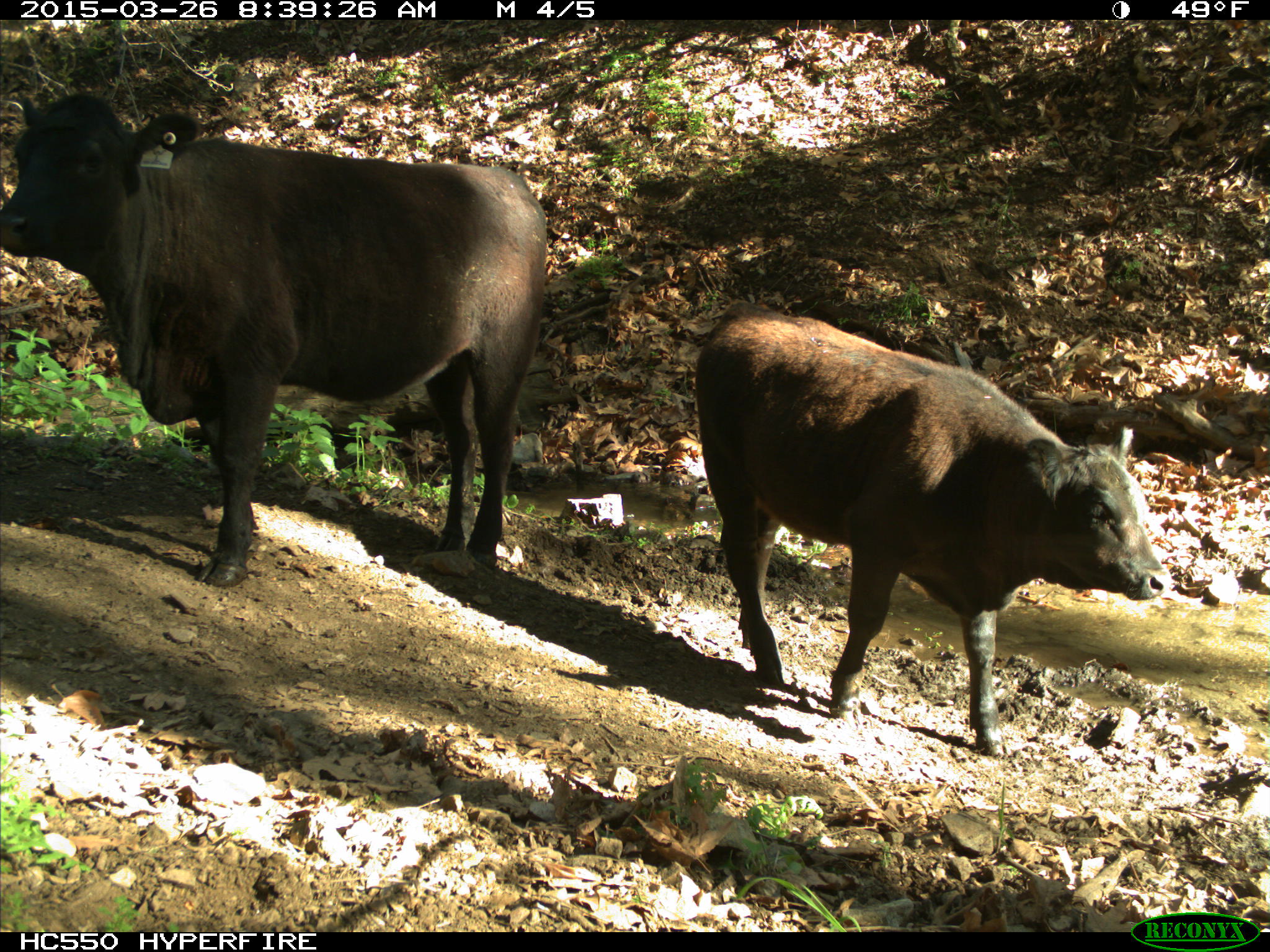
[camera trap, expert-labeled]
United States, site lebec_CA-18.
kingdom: Animalia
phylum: Chordata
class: Mammalia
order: Artiodactyla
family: Bovidae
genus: Bos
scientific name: Bos taurus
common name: domestic cow